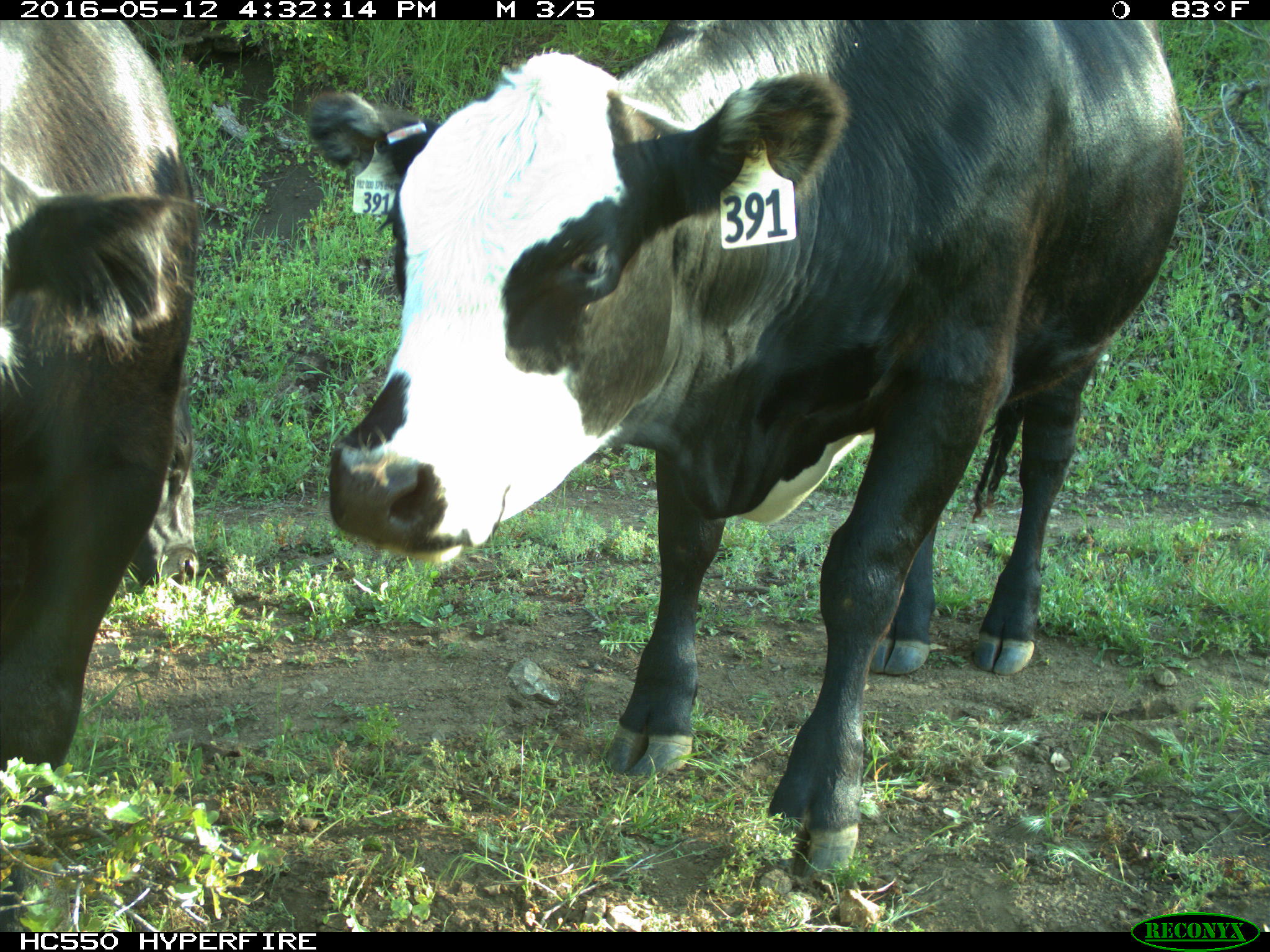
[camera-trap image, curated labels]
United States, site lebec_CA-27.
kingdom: Animalia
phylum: Chordata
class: Mammalia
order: Artiodactyla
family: Bovidae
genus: Bos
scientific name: Bos taurus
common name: domestic cow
Bos taurus (domestic cow).